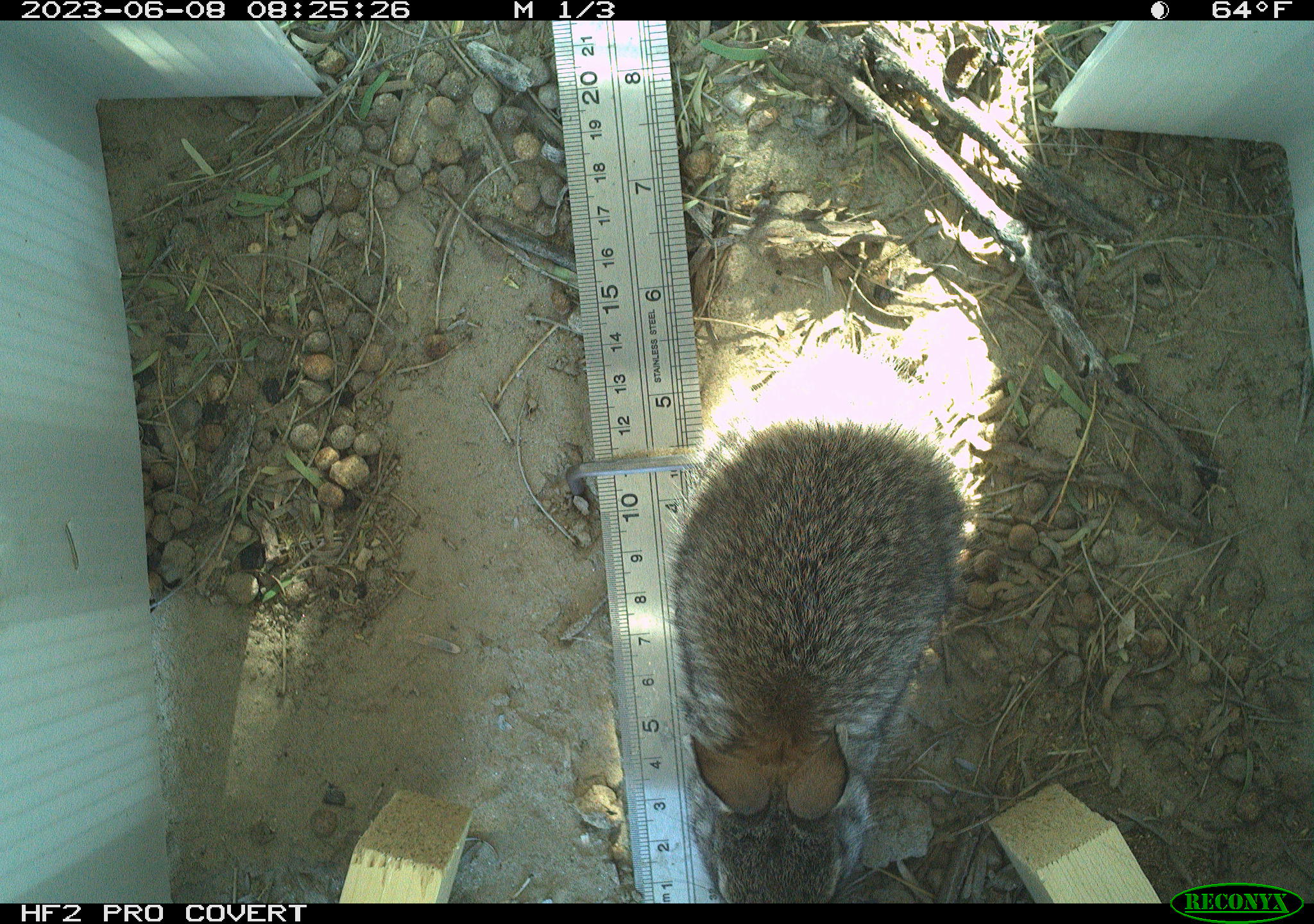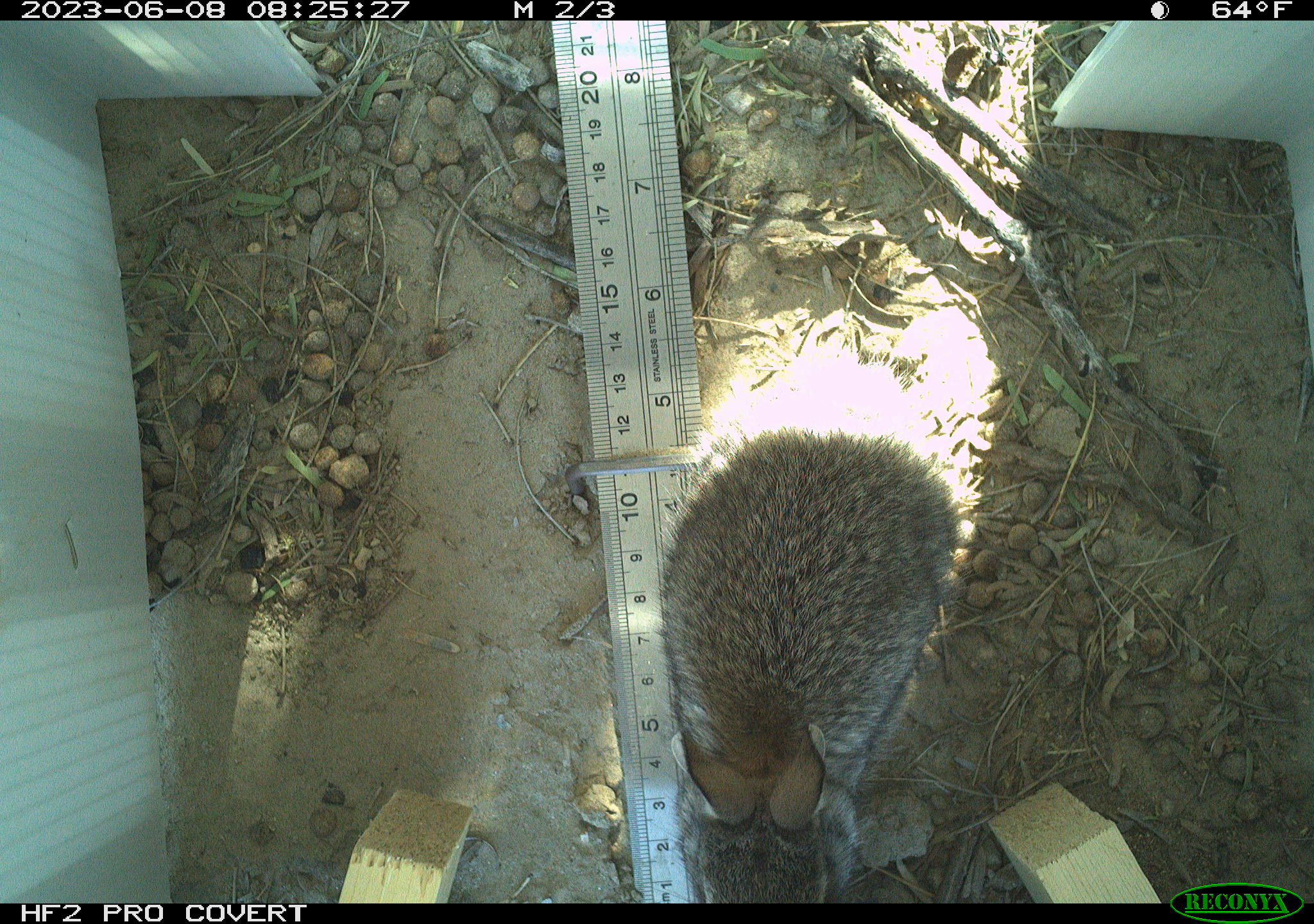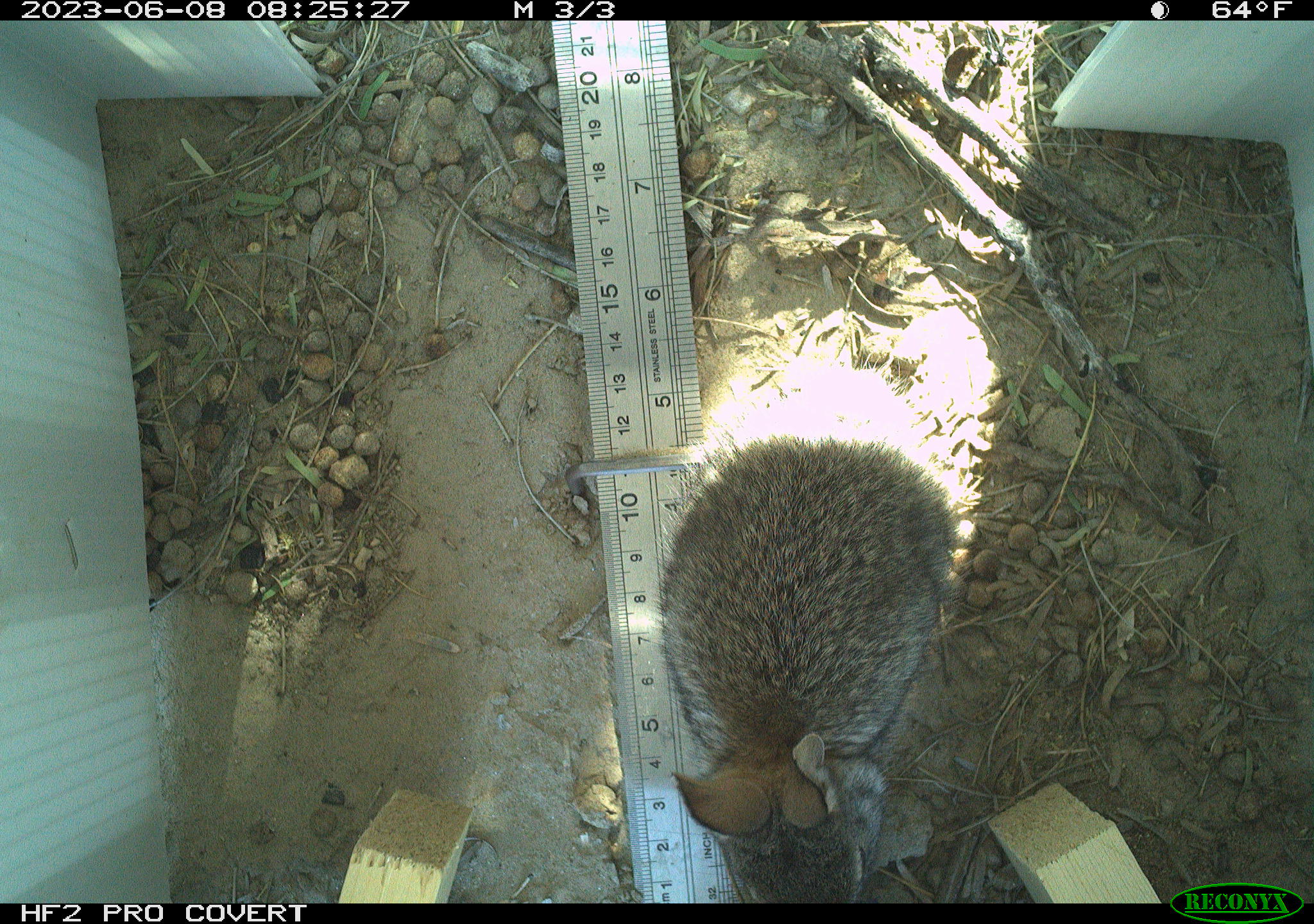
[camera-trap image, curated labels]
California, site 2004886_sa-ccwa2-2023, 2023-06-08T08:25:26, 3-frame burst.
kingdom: Animalia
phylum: Chordata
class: Mammalia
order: Lagomorpha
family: Leporidae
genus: Sylvilagus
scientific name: Sylvilagus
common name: cottontail rabbits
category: sylvilagus species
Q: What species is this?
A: Sylvilagus species (cottontail rabbits) (Sylvilagus).